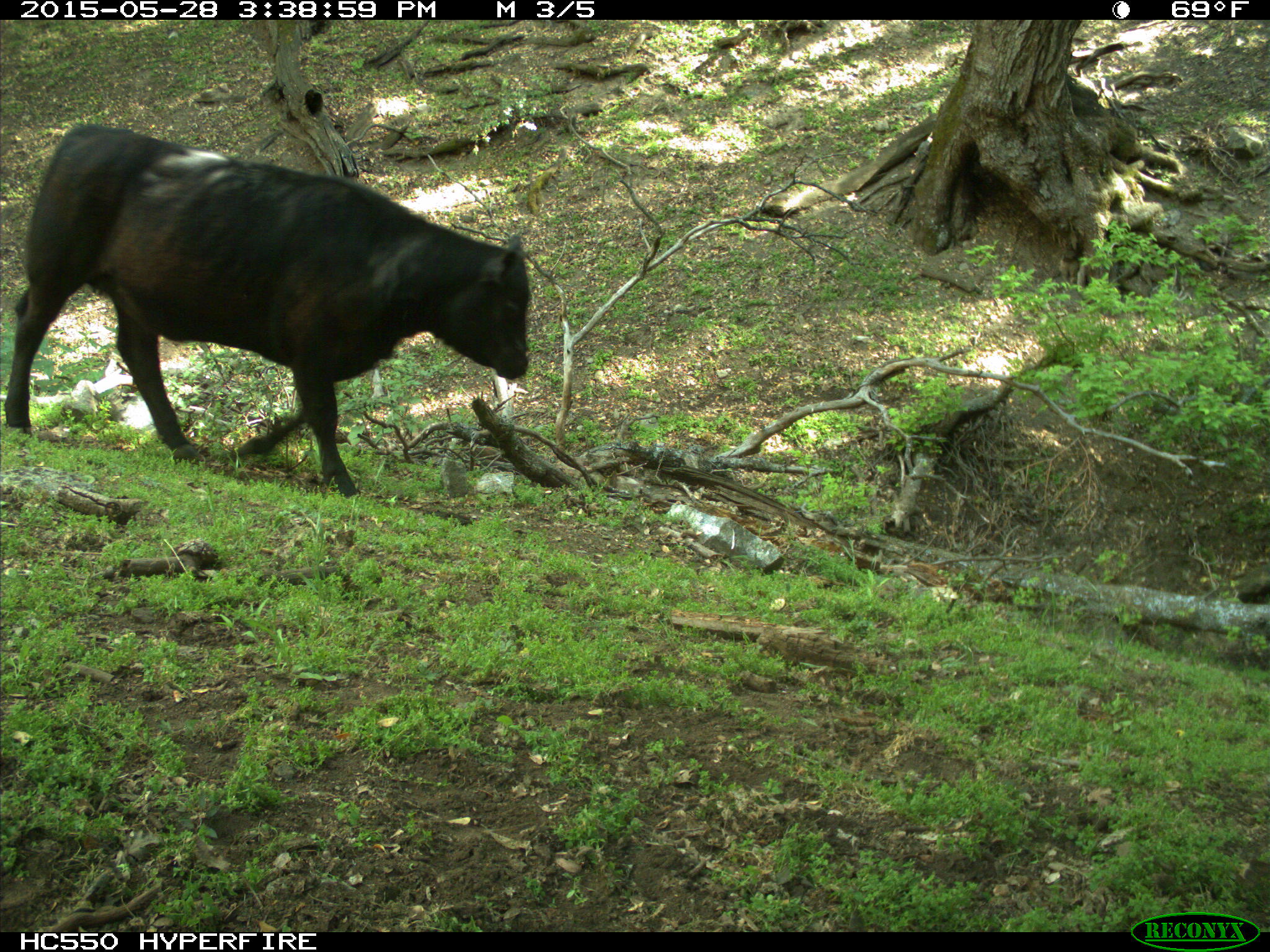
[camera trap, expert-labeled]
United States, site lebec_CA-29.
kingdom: Animalia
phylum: Chordata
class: Mammalia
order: Artiodactyla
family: Bovidae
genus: Bos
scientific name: Bos taurus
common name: domestic cow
Bos taurus (domestic cow).